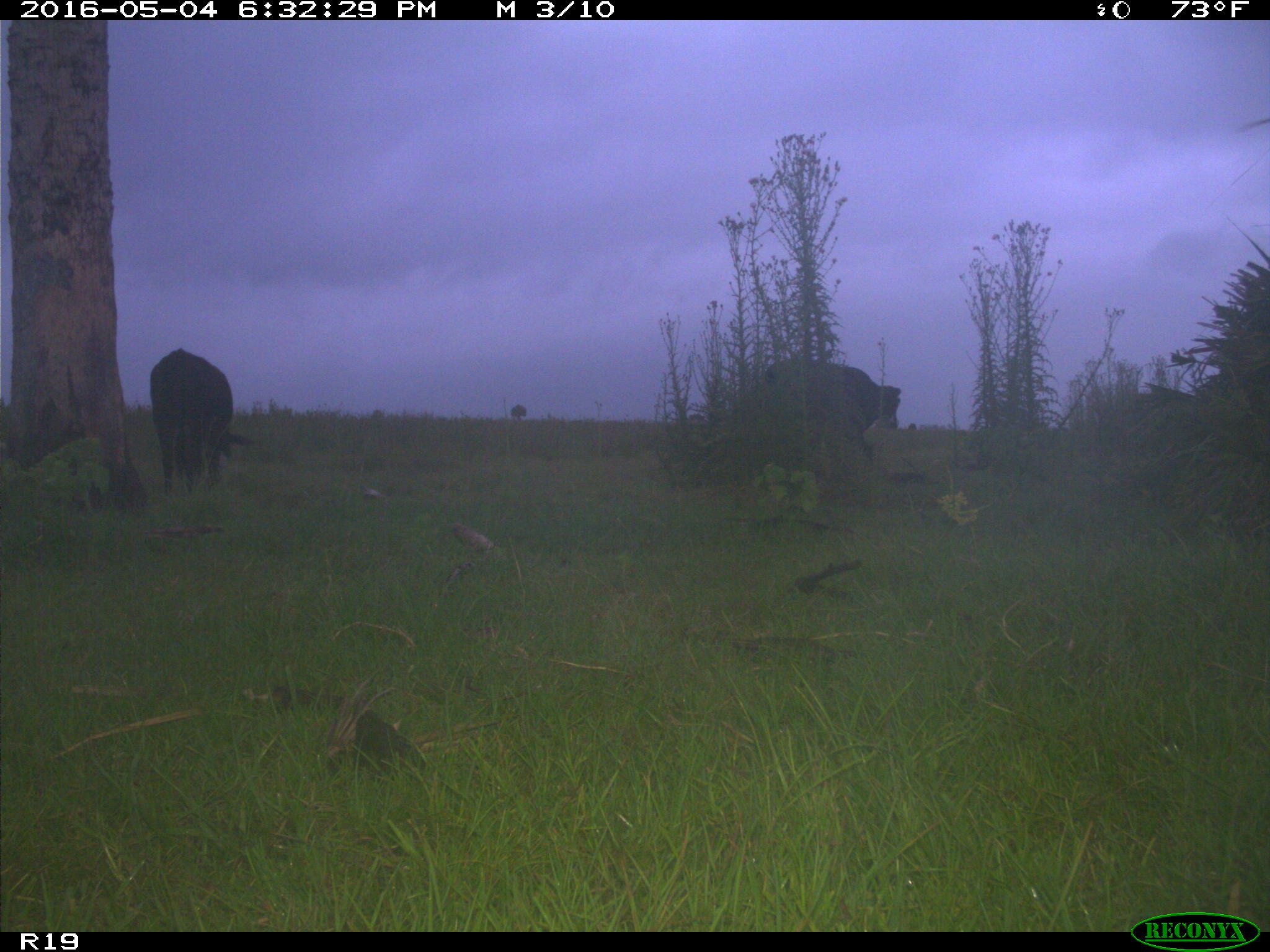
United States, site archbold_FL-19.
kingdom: Animalia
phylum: Chordata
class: Mammalia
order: Artiodactyla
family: Bovidae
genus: Bos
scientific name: Bos taurus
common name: domestic cow